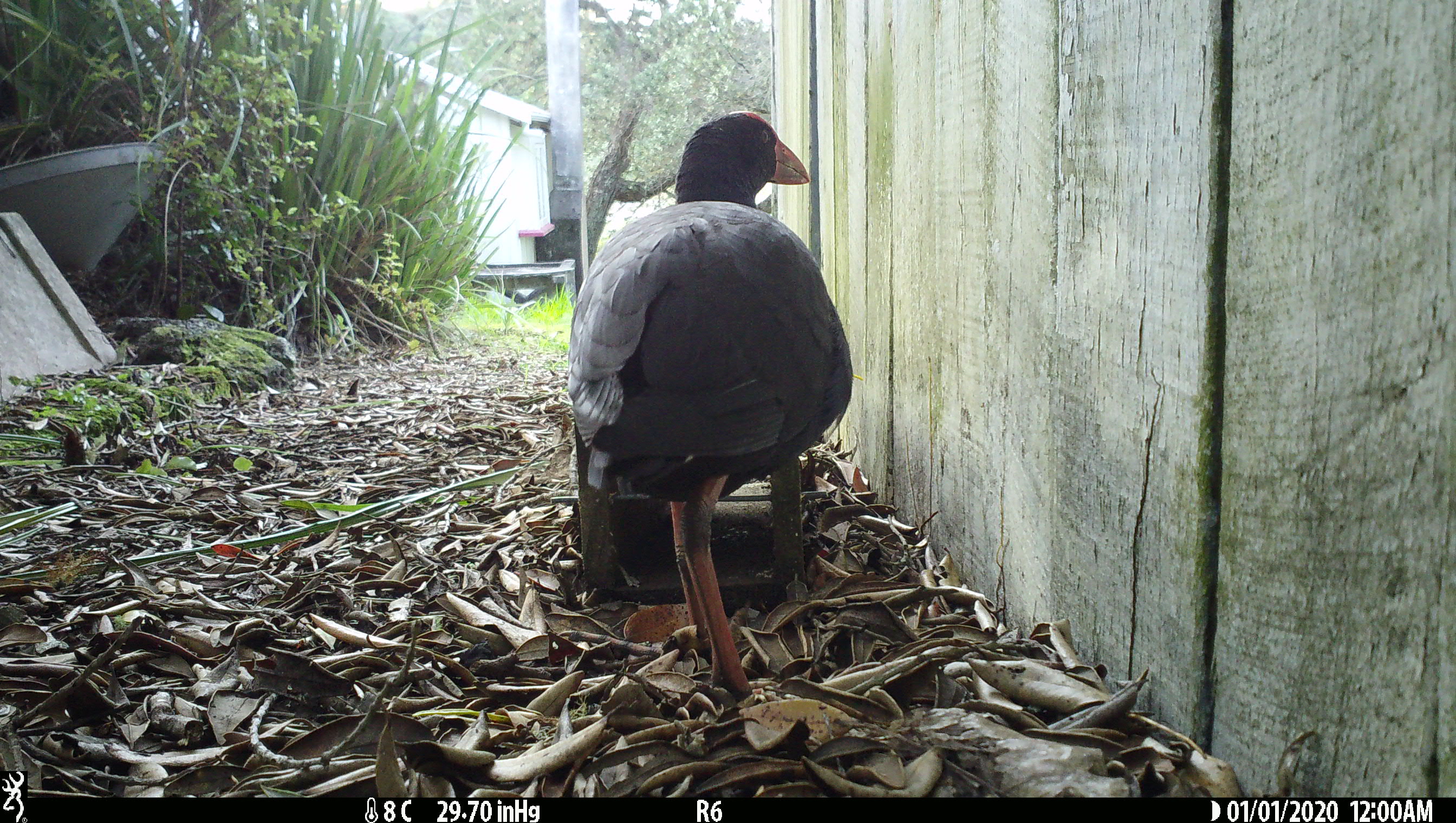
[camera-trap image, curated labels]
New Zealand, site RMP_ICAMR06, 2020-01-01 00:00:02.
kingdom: Animalia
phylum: Chordata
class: Aves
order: Gruiformes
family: Rallidae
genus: Porphyrio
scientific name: Porphyrio melanotus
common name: australasian swamphen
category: pukeko